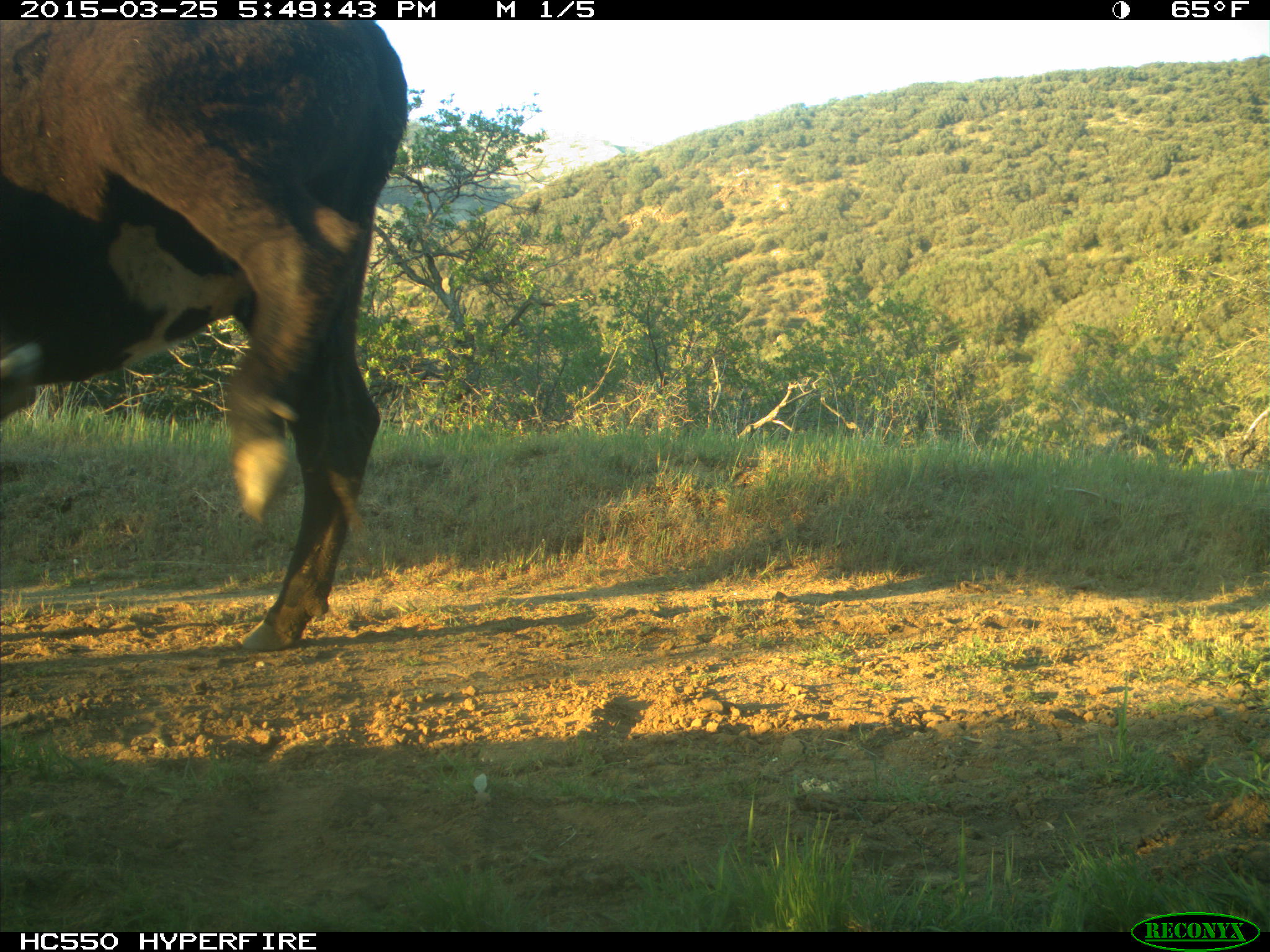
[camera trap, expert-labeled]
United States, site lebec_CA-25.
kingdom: Animalia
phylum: Chordata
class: Mammalia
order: Artiodactyla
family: Bovidae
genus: Bos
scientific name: Bos taurus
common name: domestic cow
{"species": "Bos taurus (domestic cow)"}